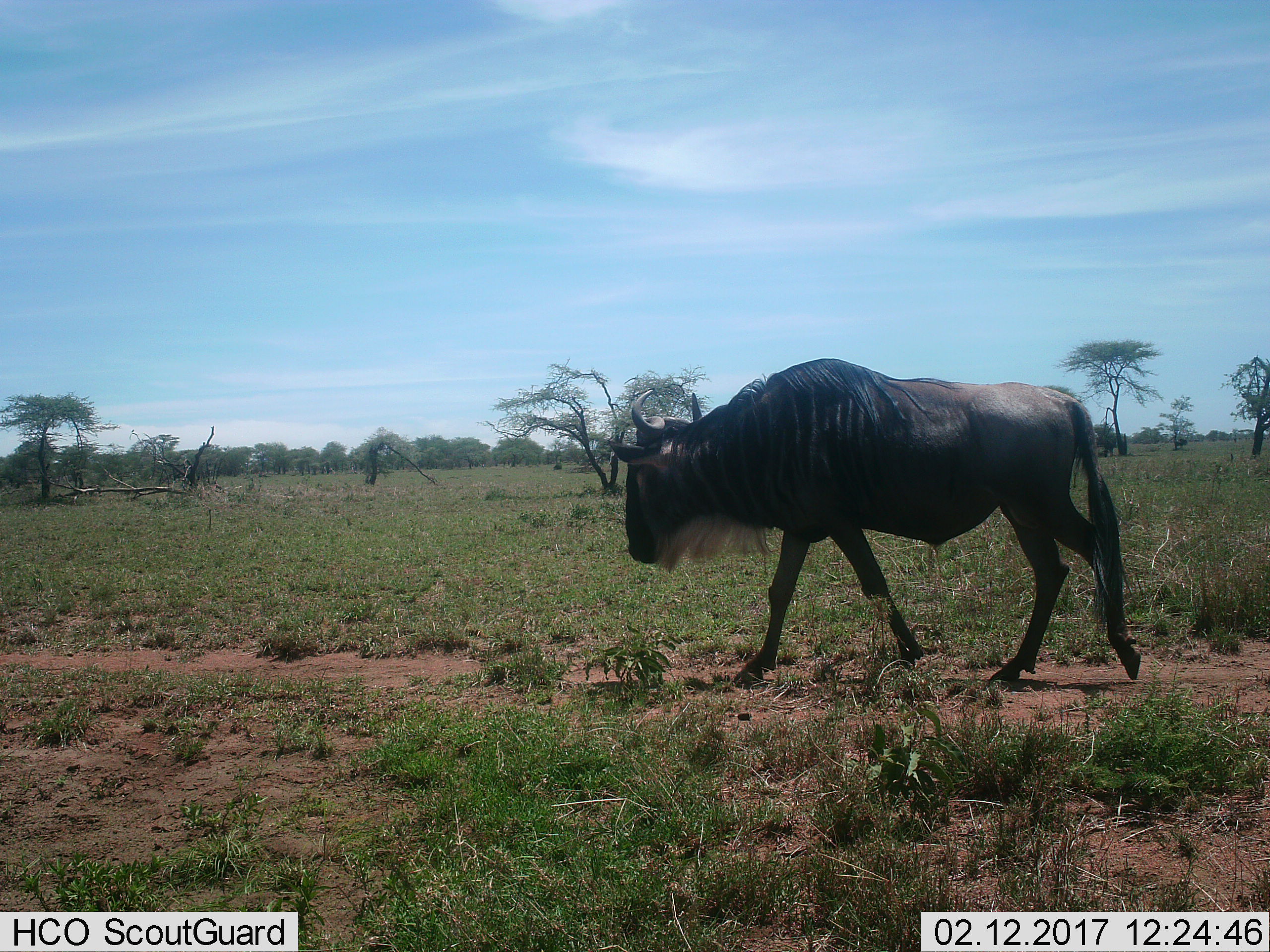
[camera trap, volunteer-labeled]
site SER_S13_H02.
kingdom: Animalia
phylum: Chordata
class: Mammalia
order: Artiodactyla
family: Bovidae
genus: Connochaetes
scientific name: Connochaetes taurinus taurinus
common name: blue wildebeest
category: wildebeestblue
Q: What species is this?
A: Wildebeestblue (blue wildebeest) (Connochaetes taurinus taurinus).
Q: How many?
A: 1.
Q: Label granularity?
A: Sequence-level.